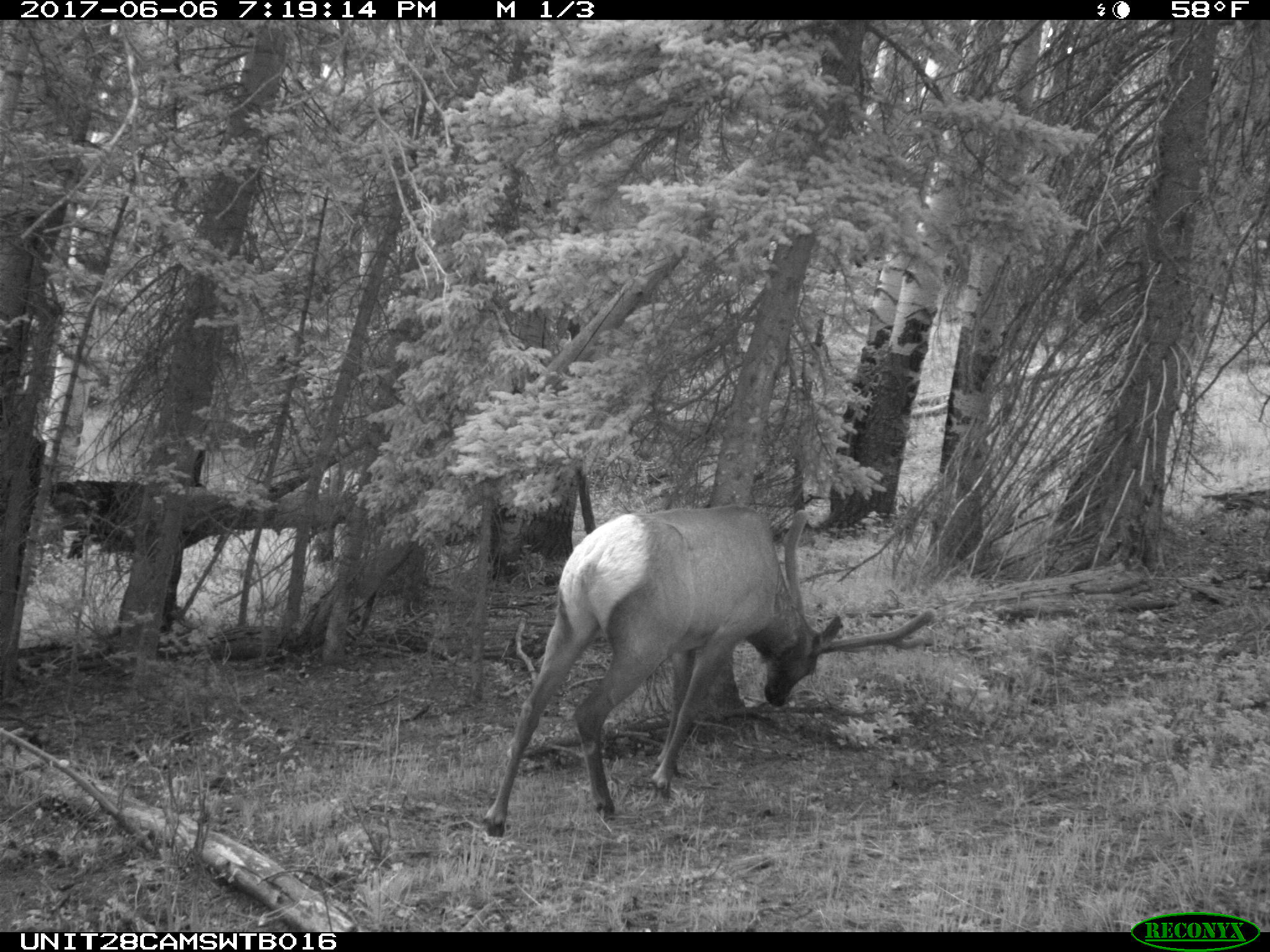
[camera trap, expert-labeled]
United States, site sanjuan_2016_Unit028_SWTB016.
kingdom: Animalia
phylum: Chordata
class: Mammalia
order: Artiodactyla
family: Cervidae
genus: Cervus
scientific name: Cervus elaphus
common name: red deer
Cervus elaphus (red deer).